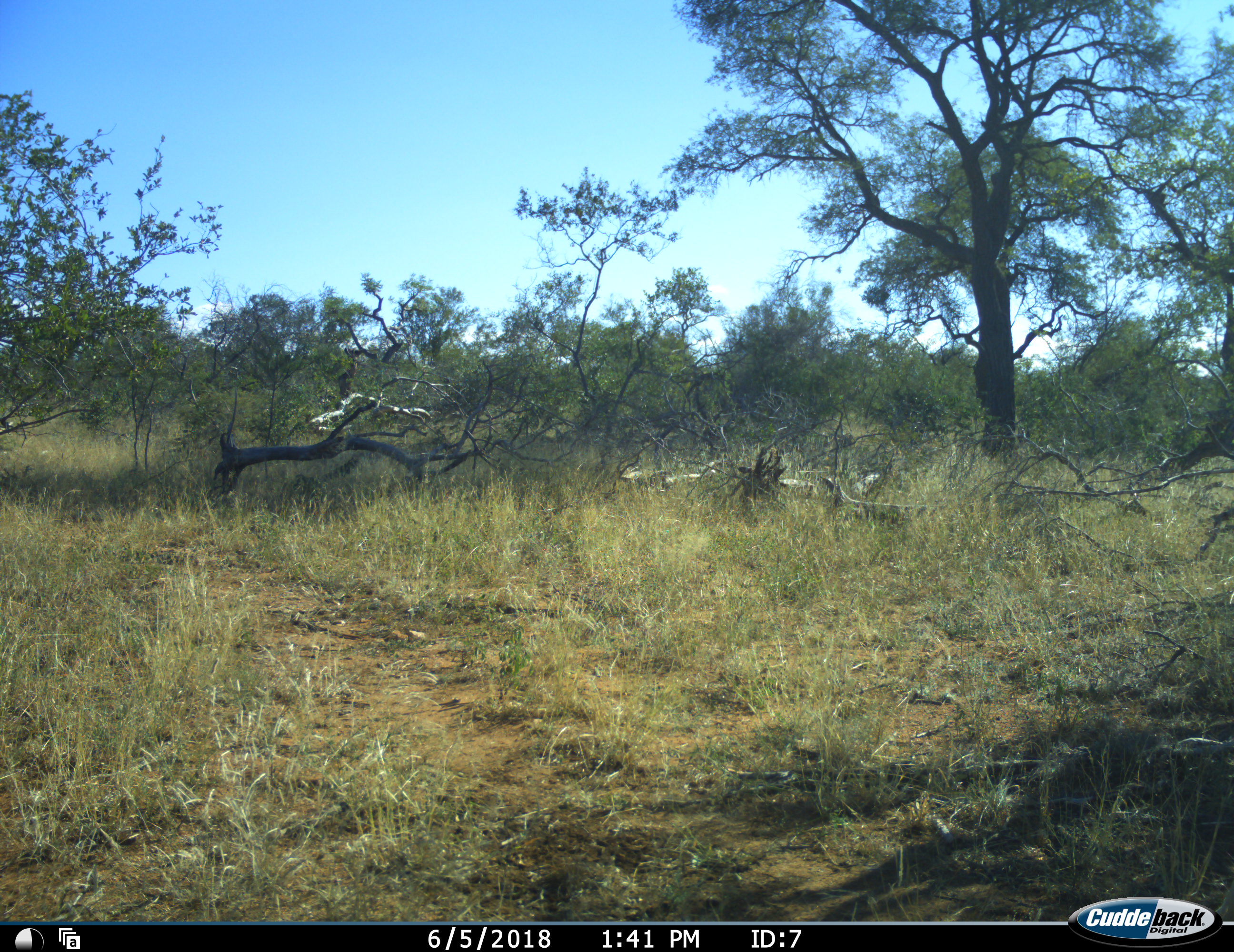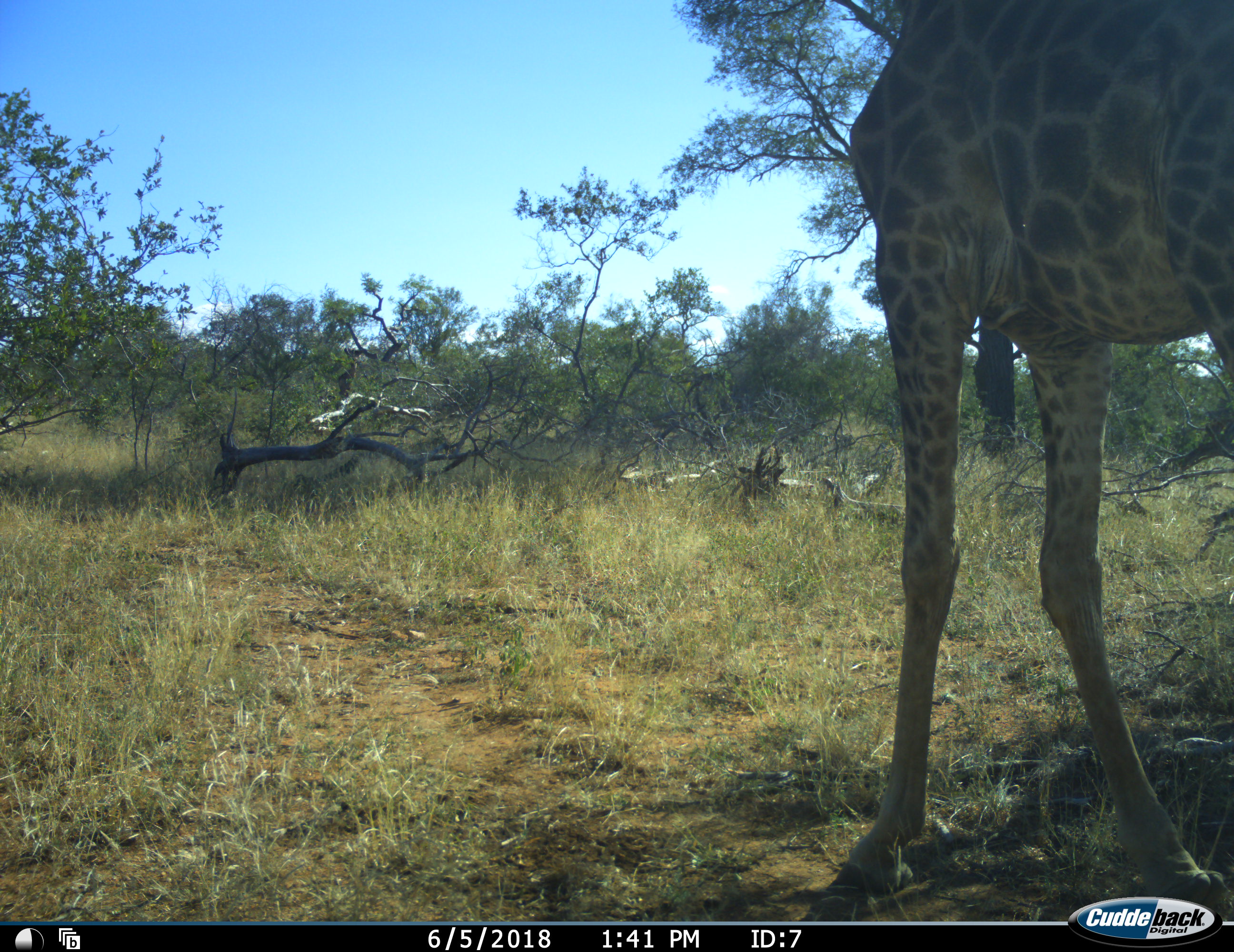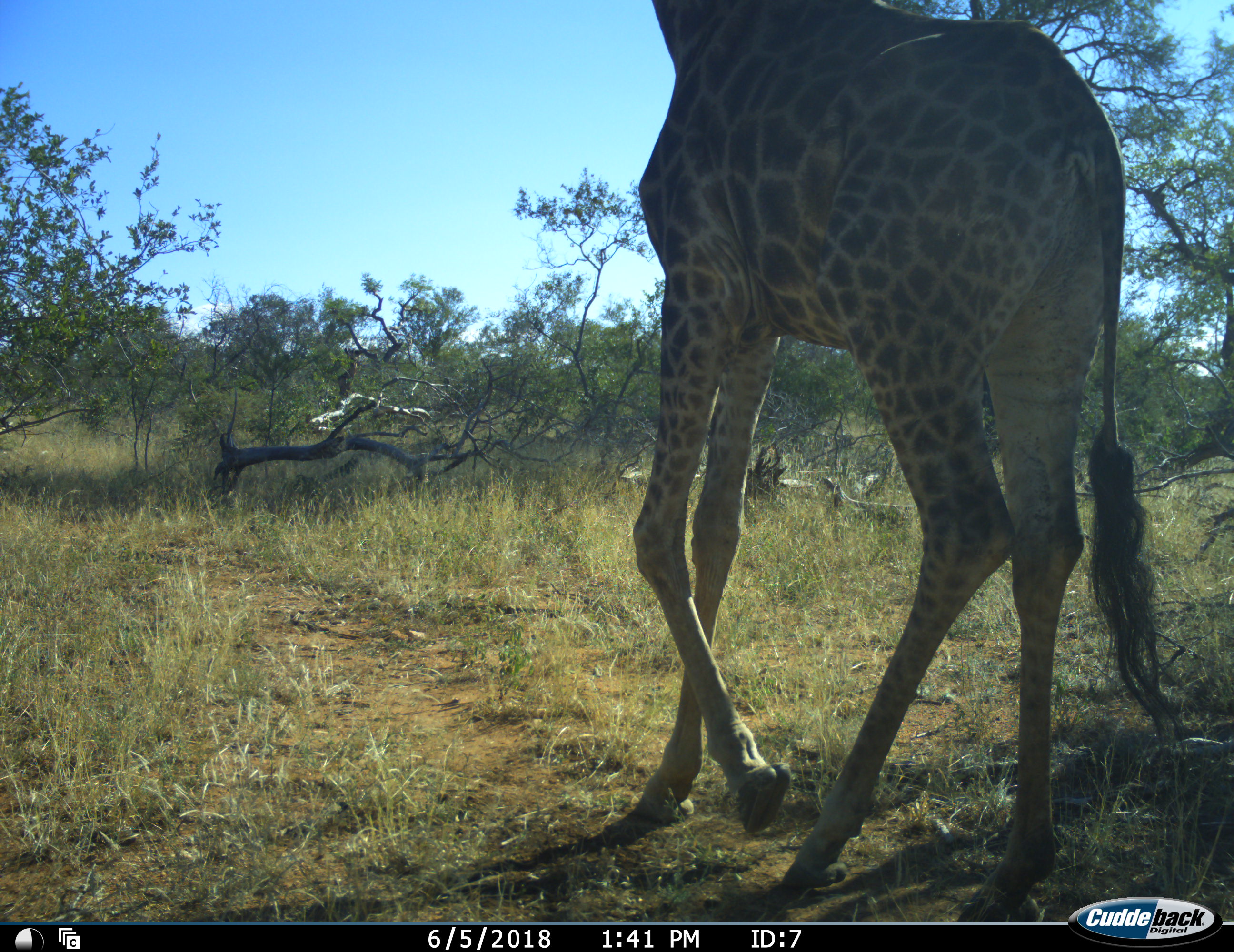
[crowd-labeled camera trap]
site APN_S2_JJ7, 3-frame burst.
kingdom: Animalia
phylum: Chordata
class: Mammalia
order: Artiodactyla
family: Giraffidae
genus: Giraffa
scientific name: Giraffa camelopardalis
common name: giraffe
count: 1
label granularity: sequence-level